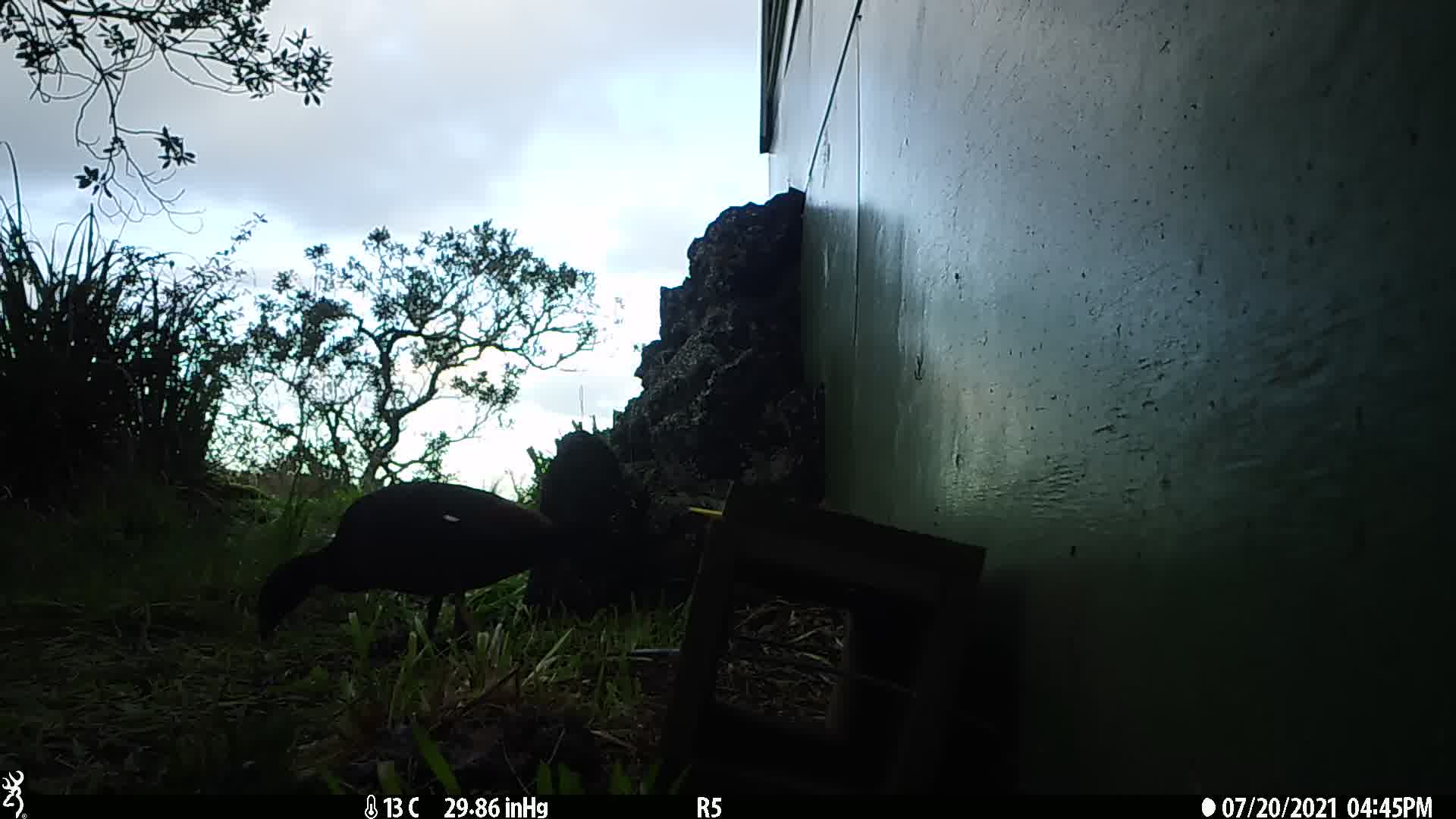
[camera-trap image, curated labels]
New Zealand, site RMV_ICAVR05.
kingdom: Animalia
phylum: Chordata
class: Aves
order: Anseriformes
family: Anatidae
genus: Tadorna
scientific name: Tadorna variegata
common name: paradise shelduck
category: paradise duck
Paradise duck (paradise shelduck) (Tadorna variegata).